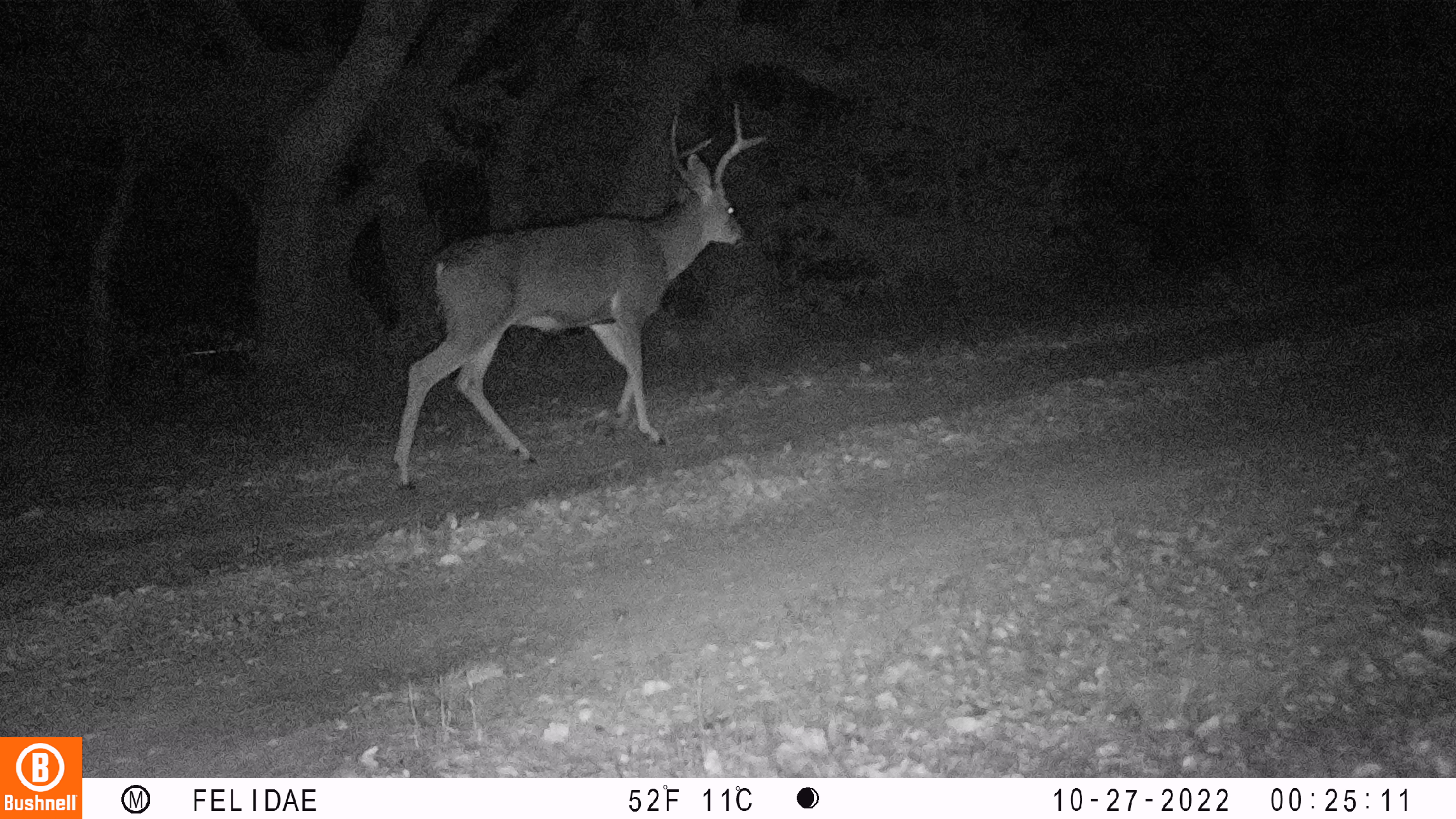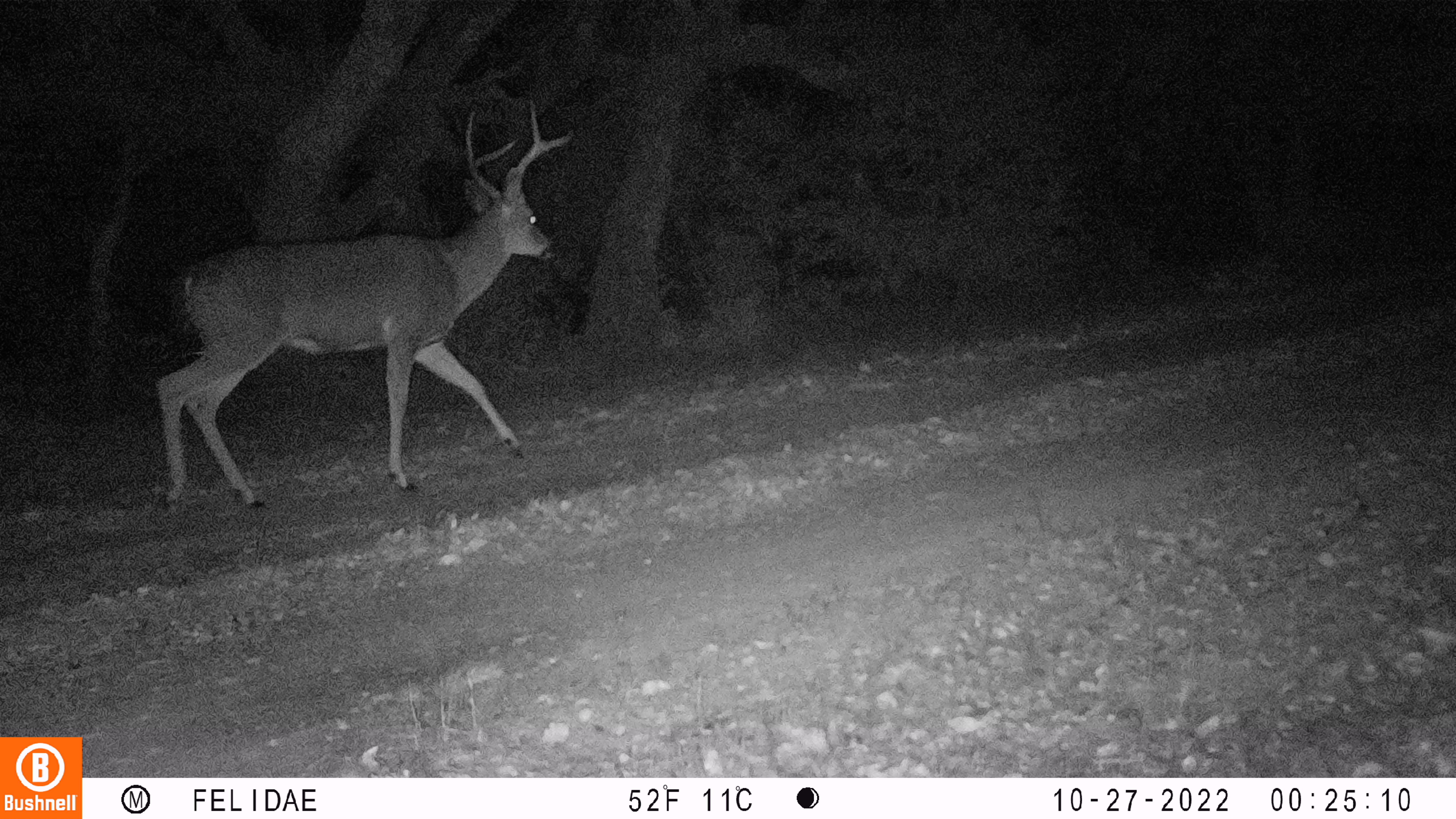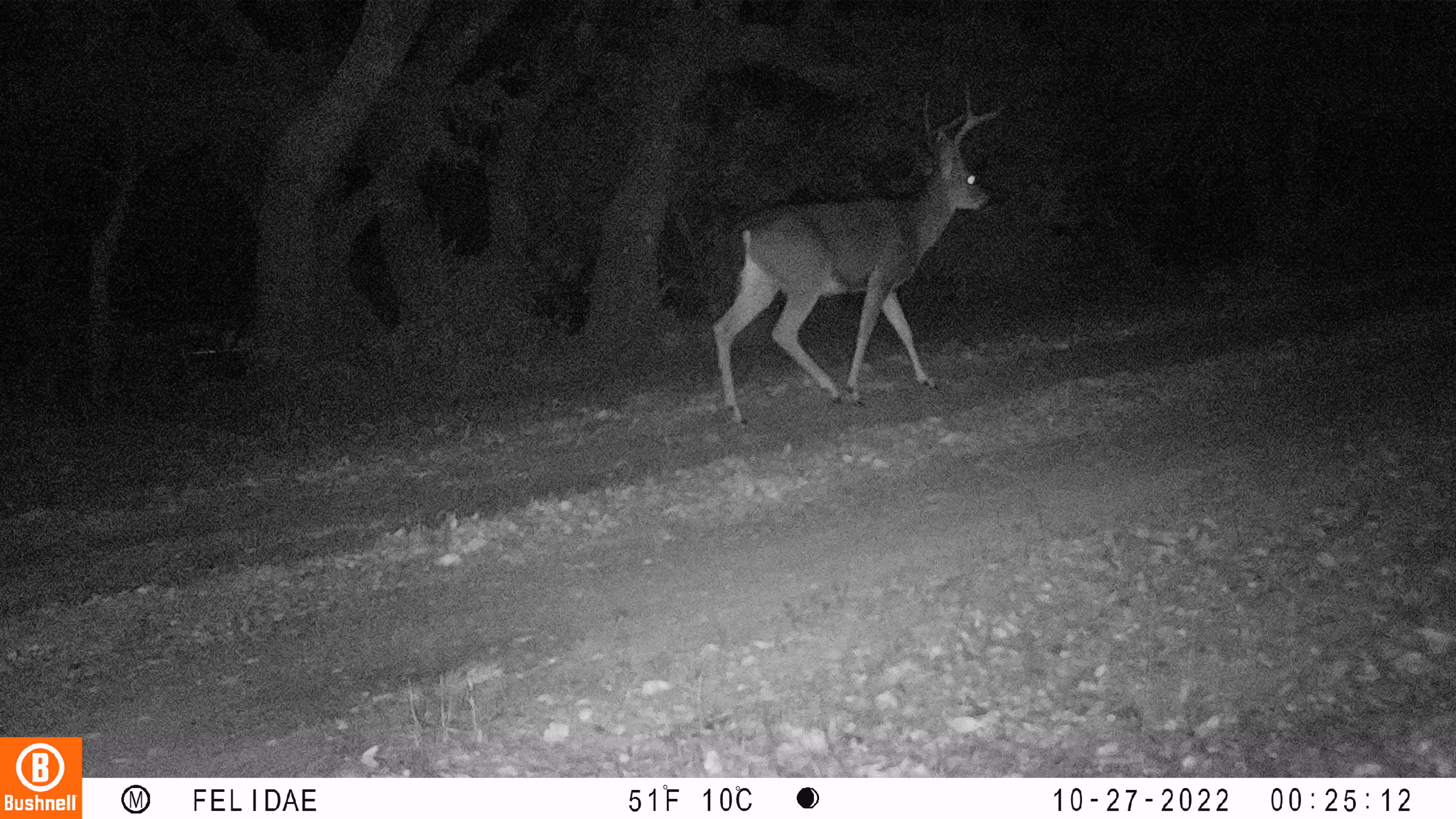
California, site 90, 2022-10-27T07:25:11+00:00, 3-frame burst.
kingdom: Animalia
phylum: Chordata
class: Mammalia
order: Artiodactyla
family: Cervidae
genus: Odocoileus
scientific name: Odocoileus hemionus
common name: mule deer